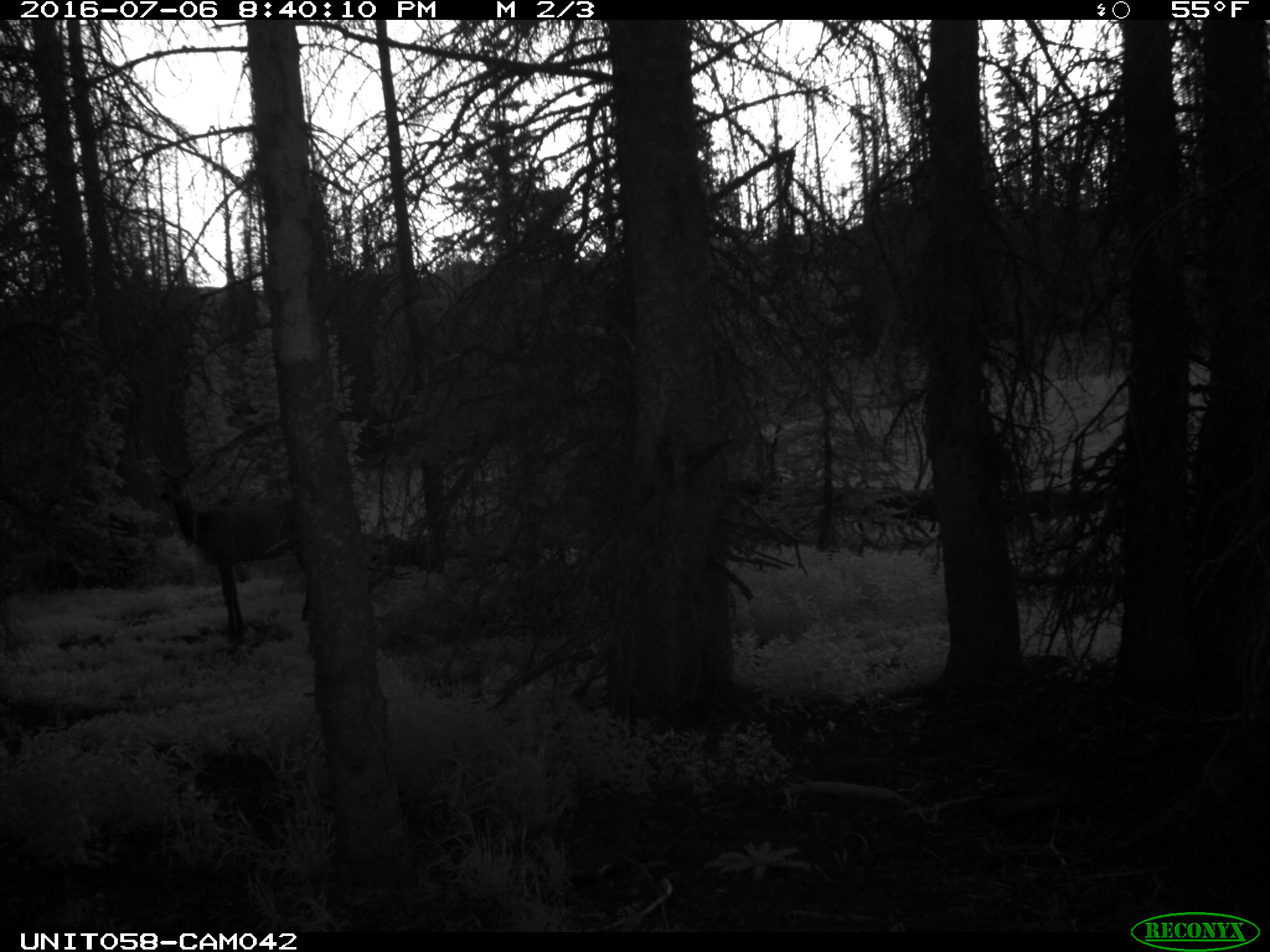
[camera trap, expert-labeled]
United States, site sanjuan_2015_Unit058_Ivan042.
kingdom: Animalia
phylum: Chordata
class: Mammalia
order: Artiodactyla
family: Cervidae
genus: Cervus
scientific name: Cervus elaphus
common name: red deer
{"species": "Cervus elaphus (red deer)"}